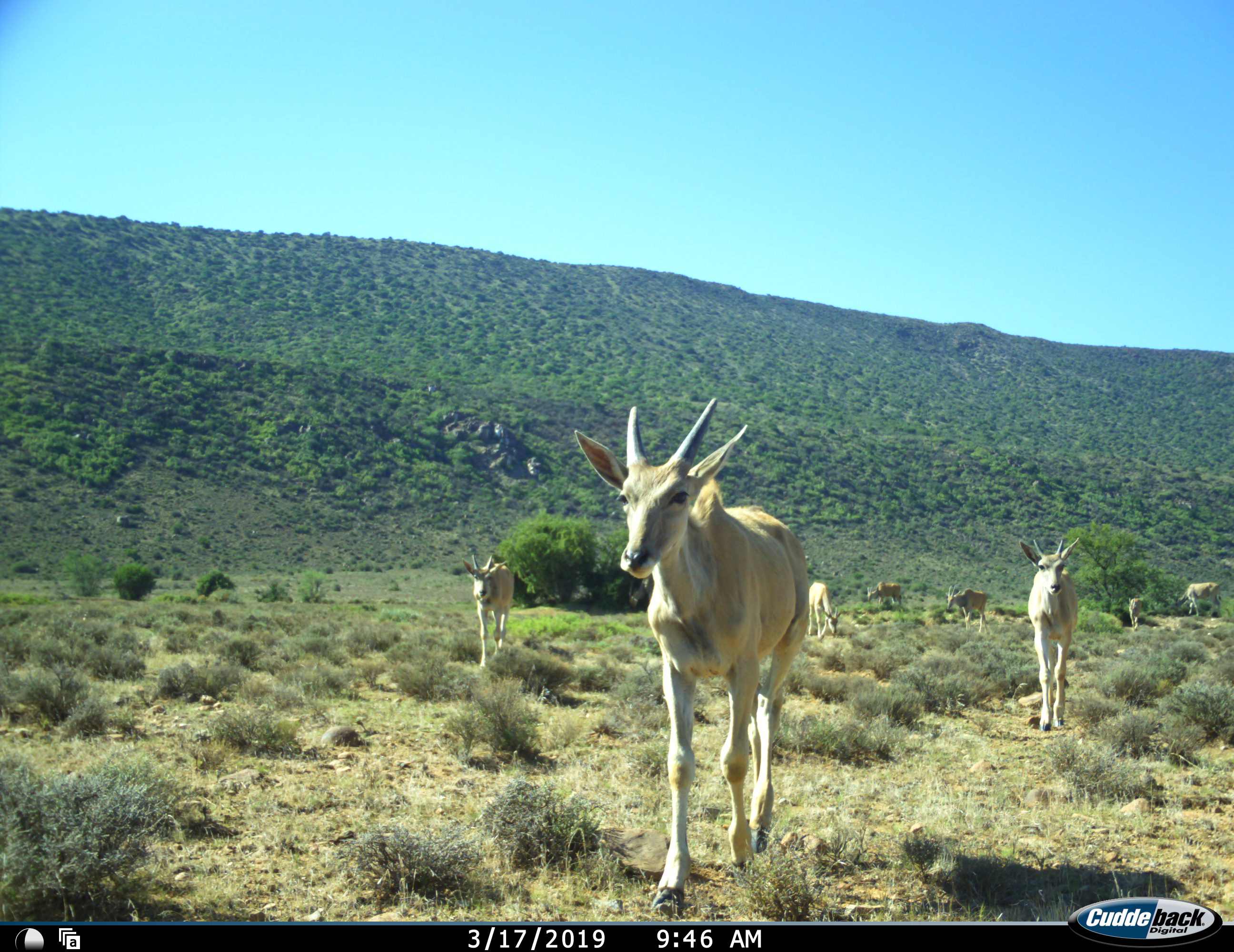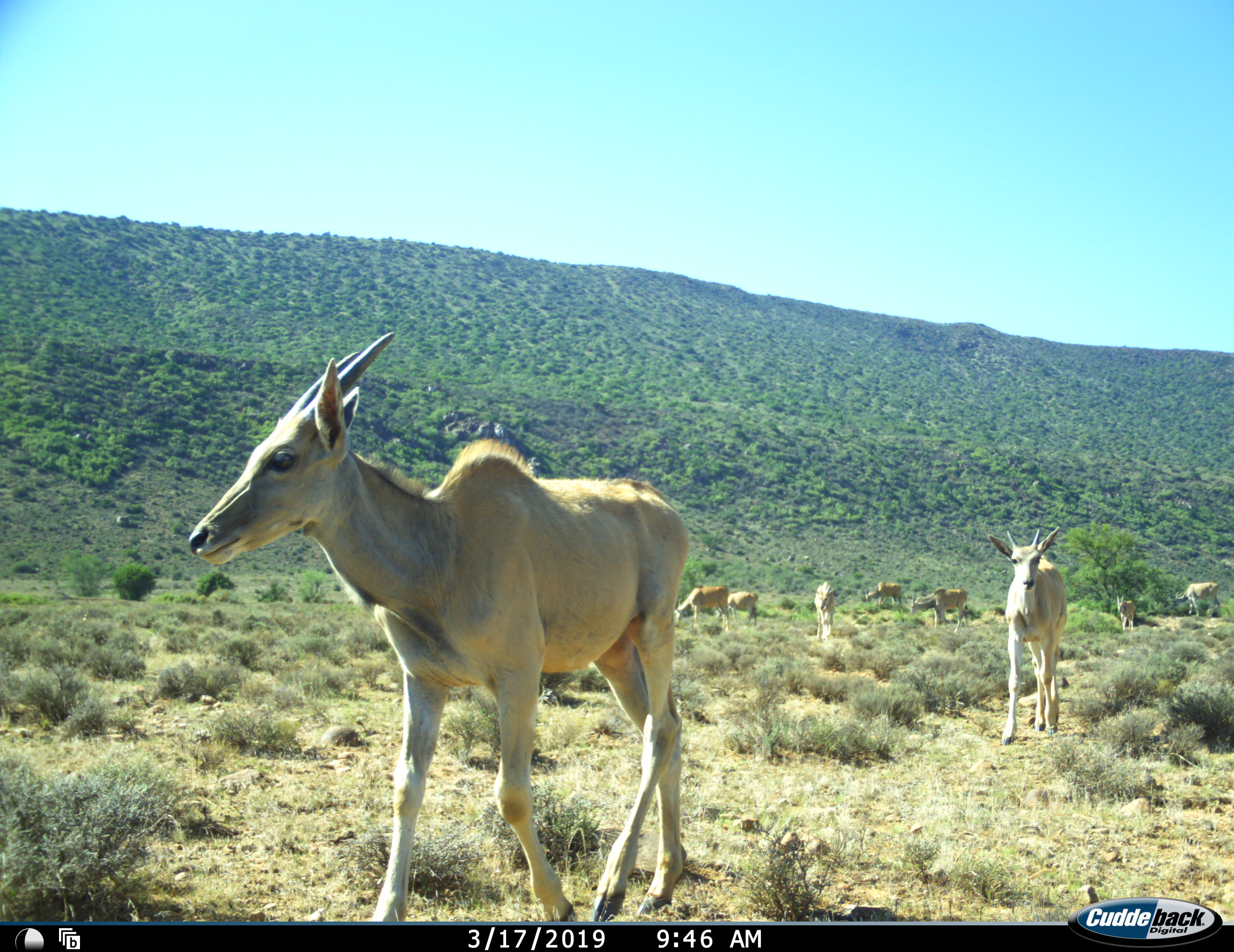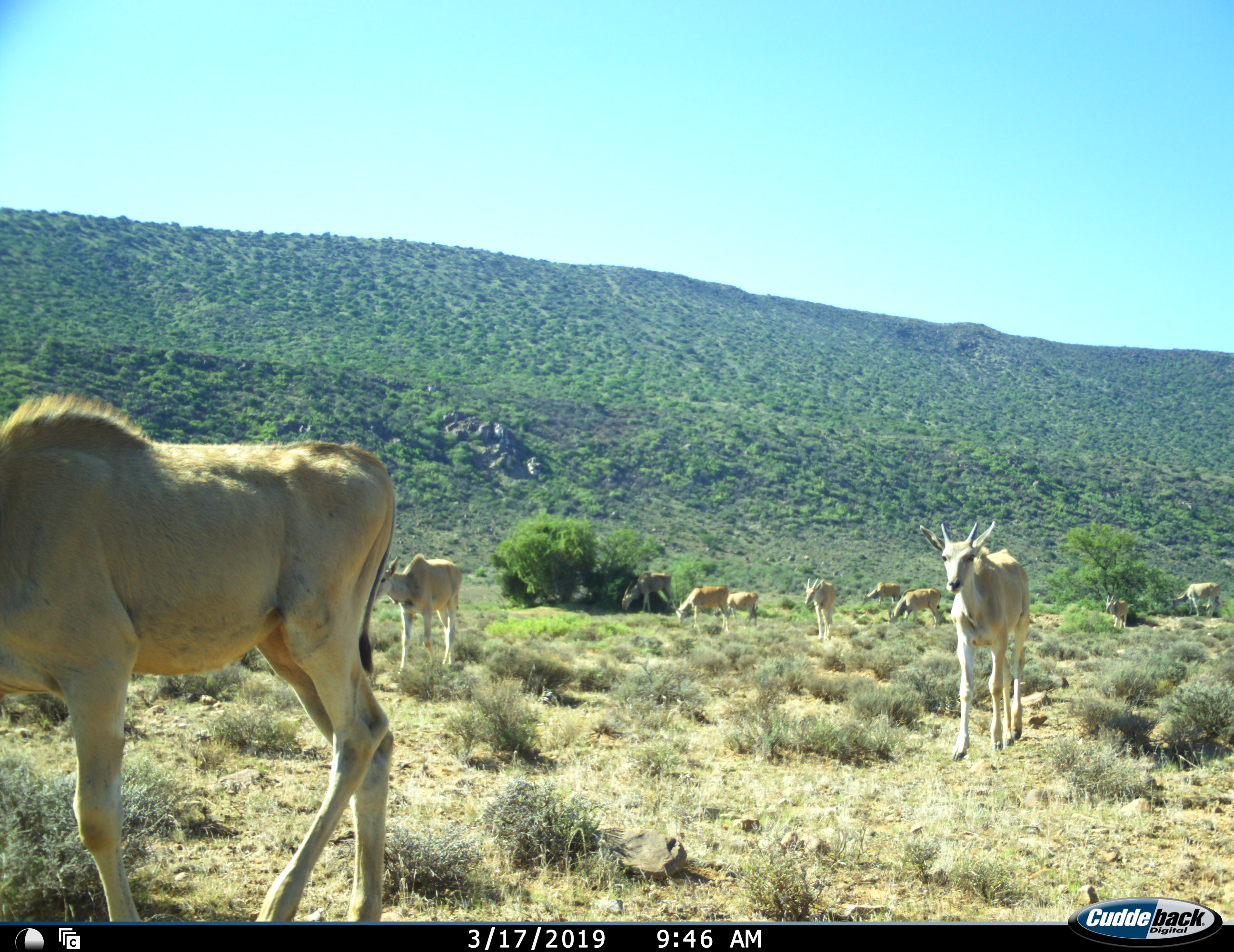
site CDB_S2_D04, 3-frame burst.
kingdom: Animalia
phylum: Chordata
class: Mammalia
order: Artiodactyla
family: Bovidae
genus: Tragelaphus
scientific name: Tragelaphus oryx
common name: eland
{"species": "eland (Tragelaphus oryx)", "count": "11-50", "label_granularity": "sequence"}